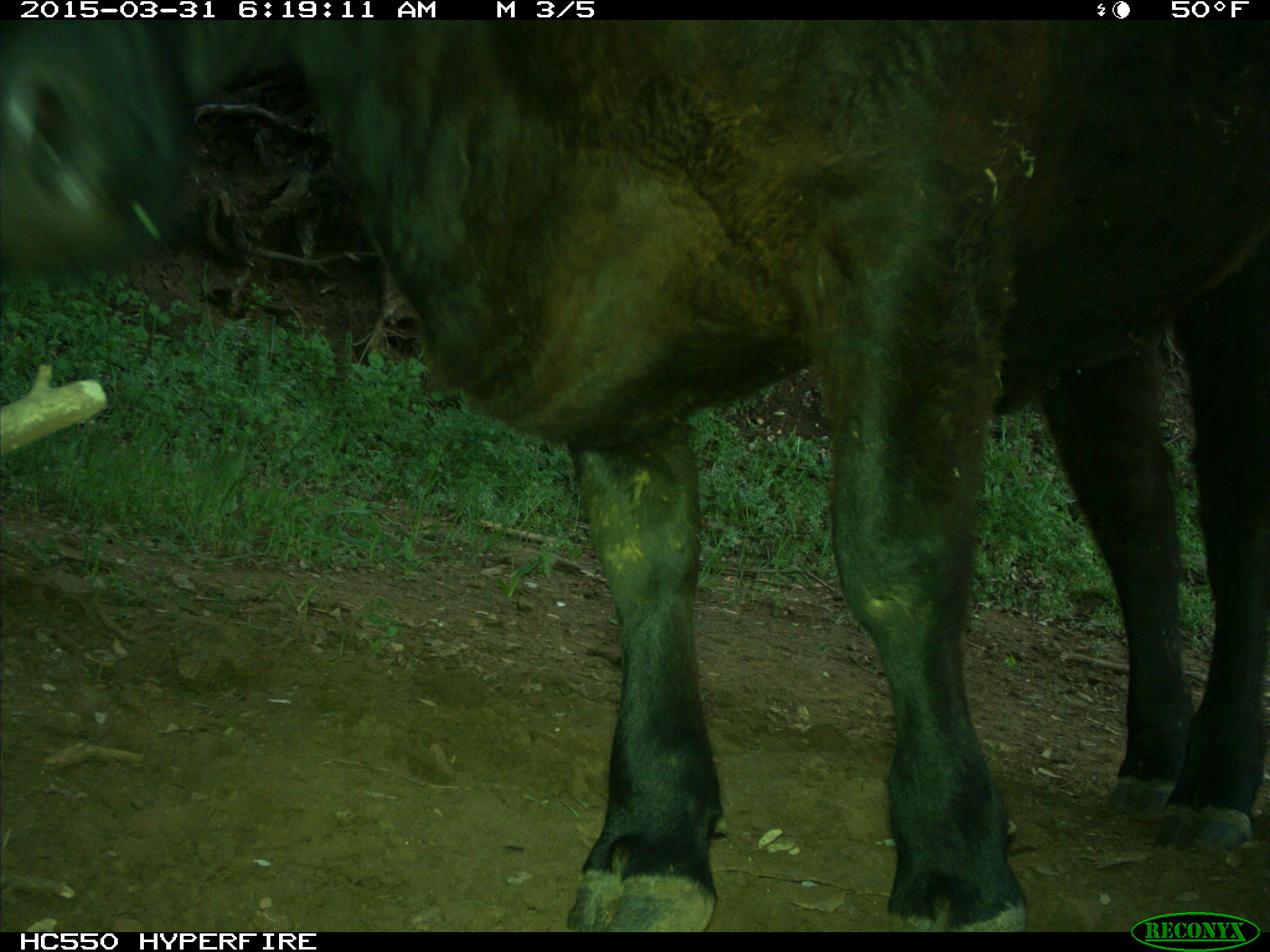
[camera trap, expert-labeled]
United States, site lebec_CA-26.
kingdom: Animalia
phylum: Chordata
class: Mammalia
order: Artiodactyla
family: Bovidae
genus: Bos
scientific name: Bos taurus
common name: domestic cow